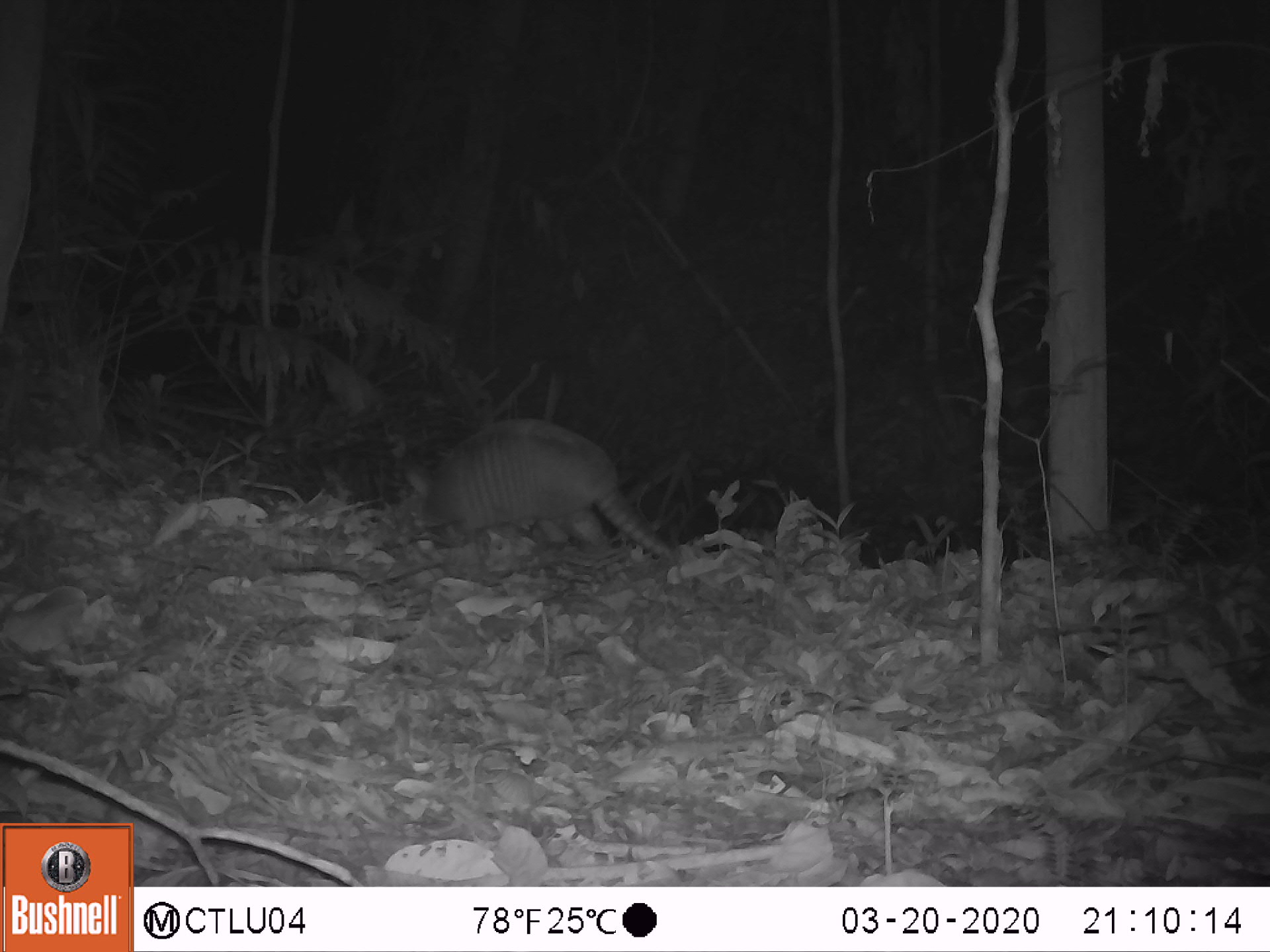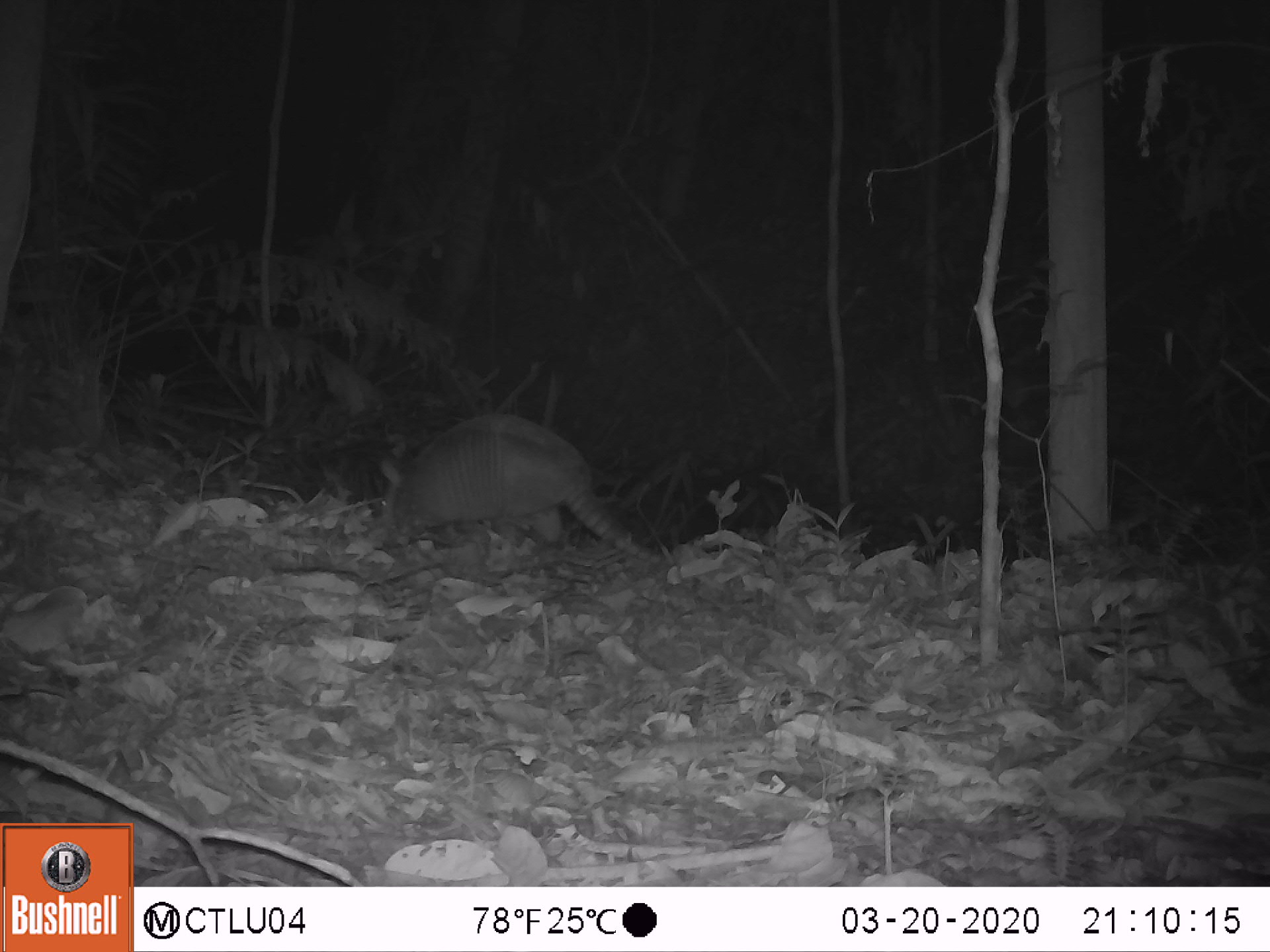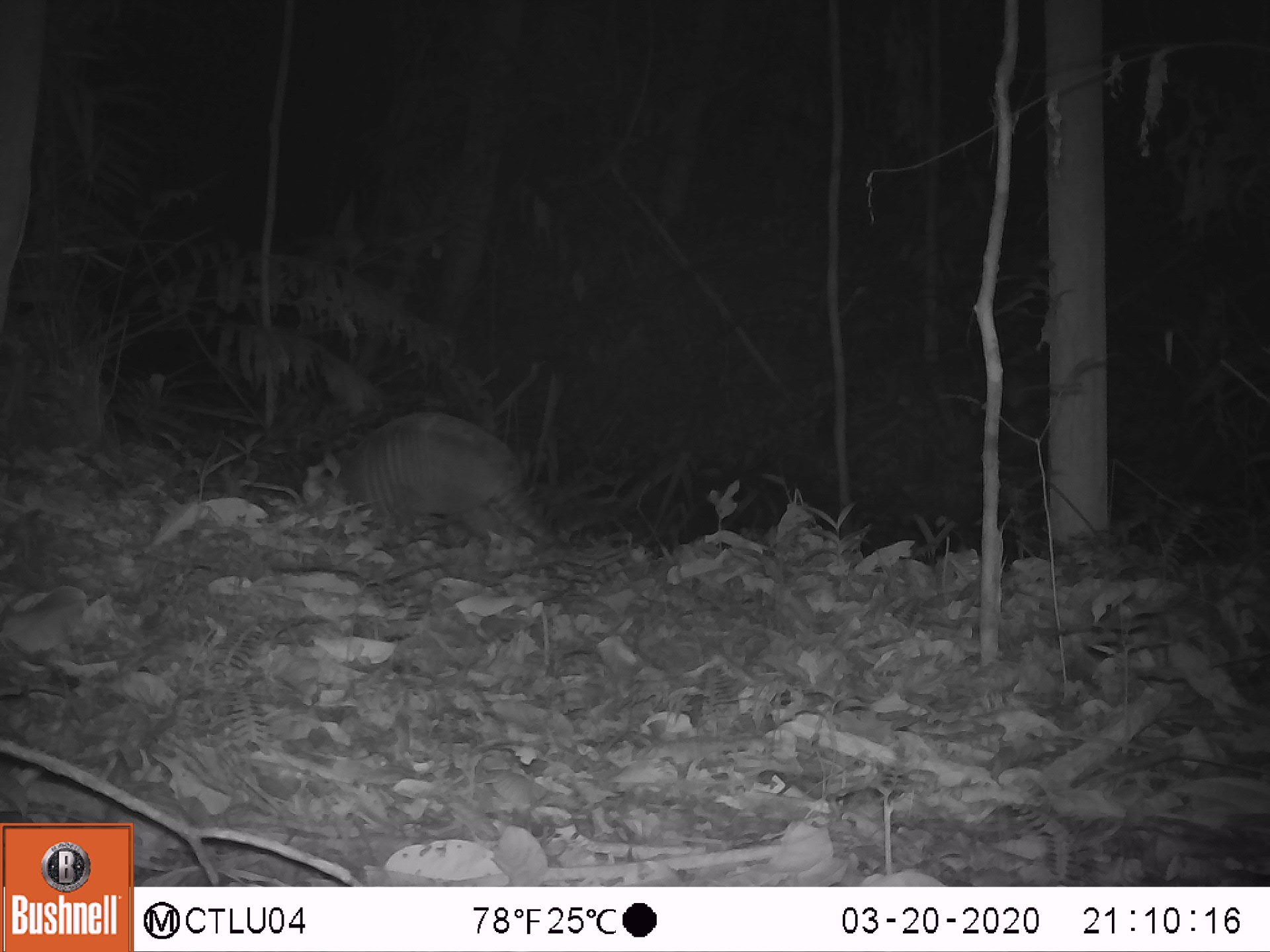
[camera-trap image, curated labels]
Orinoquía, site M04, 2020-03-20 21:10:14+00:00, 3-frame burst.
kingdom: Animalia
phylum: Chordata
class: Mammalia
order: Cingulata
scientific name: Cingulata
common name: armadillo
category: unknown armadillo